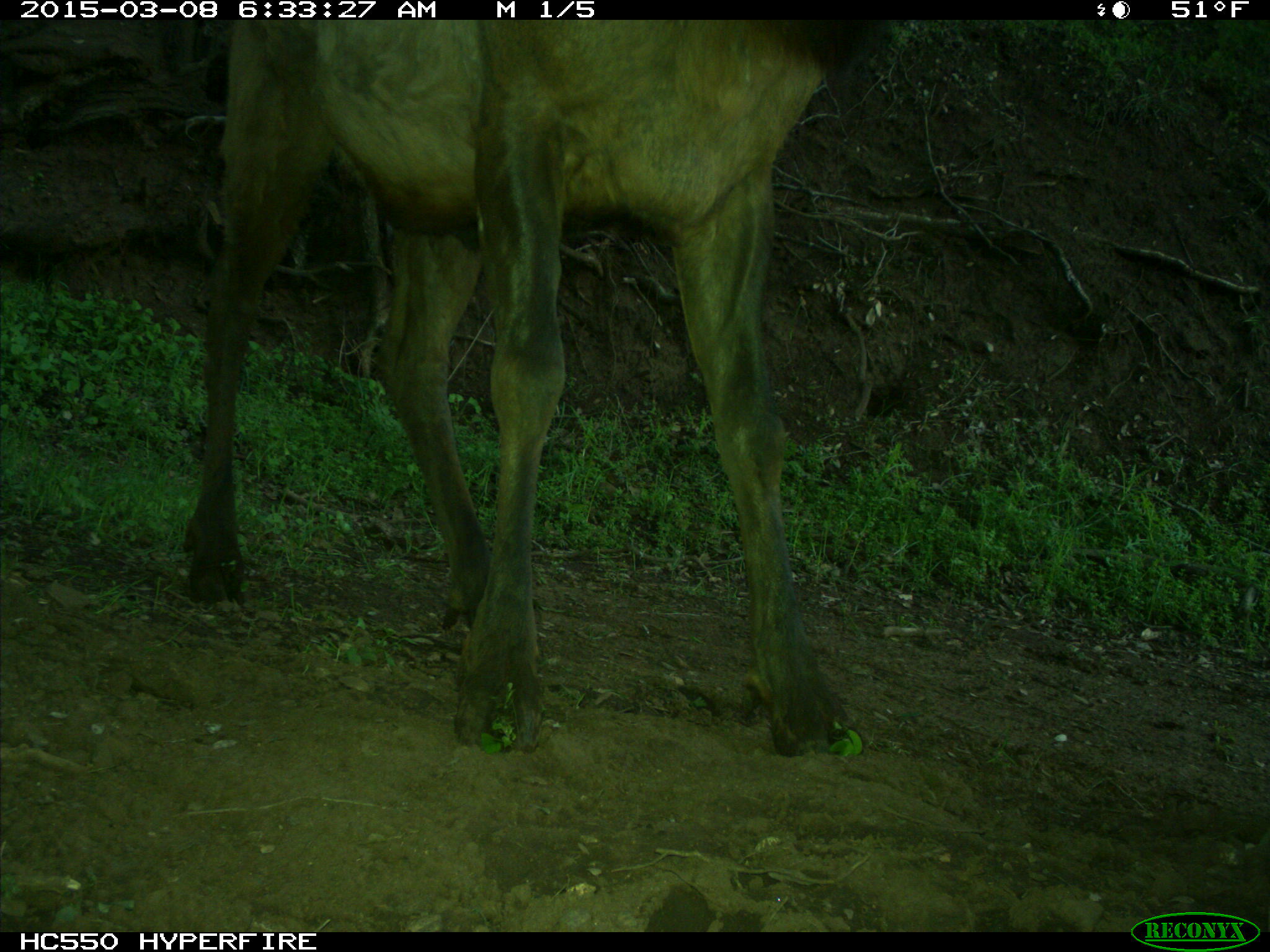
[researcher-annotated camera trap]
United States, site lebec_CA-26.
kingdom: Animalia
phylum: Chordata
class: Mammalia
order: Artiodactyla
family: Cervidae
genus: Cervus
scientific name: Cervus canadensis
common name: elk